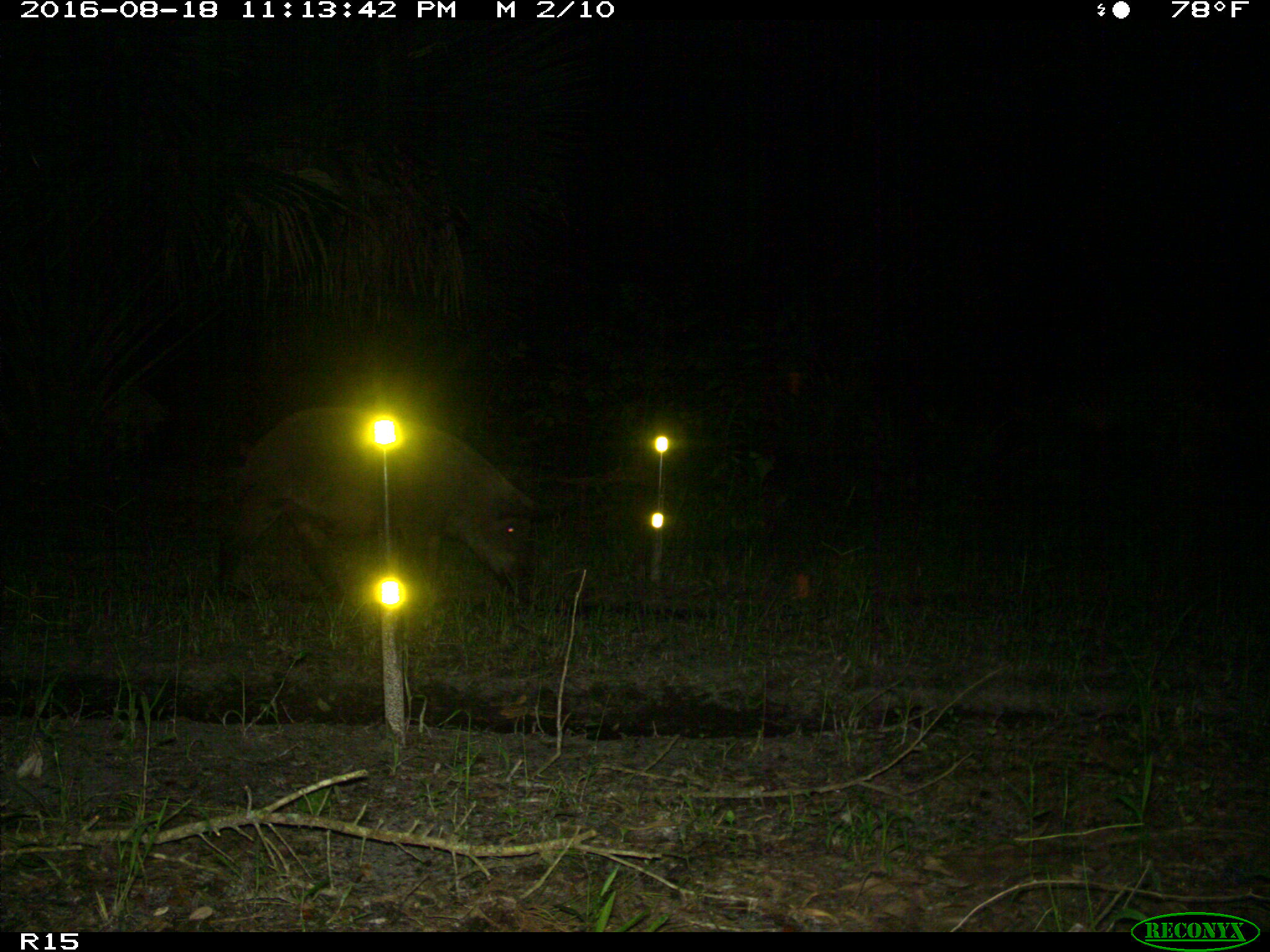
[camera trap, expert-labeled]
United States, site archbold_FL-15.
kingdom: Animalia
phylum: Chordata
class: Mammalia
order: Artiodactyla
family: Suidae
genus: Sus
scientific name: Sus scrofa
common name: wild boar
Sus scrofa (wild boar).